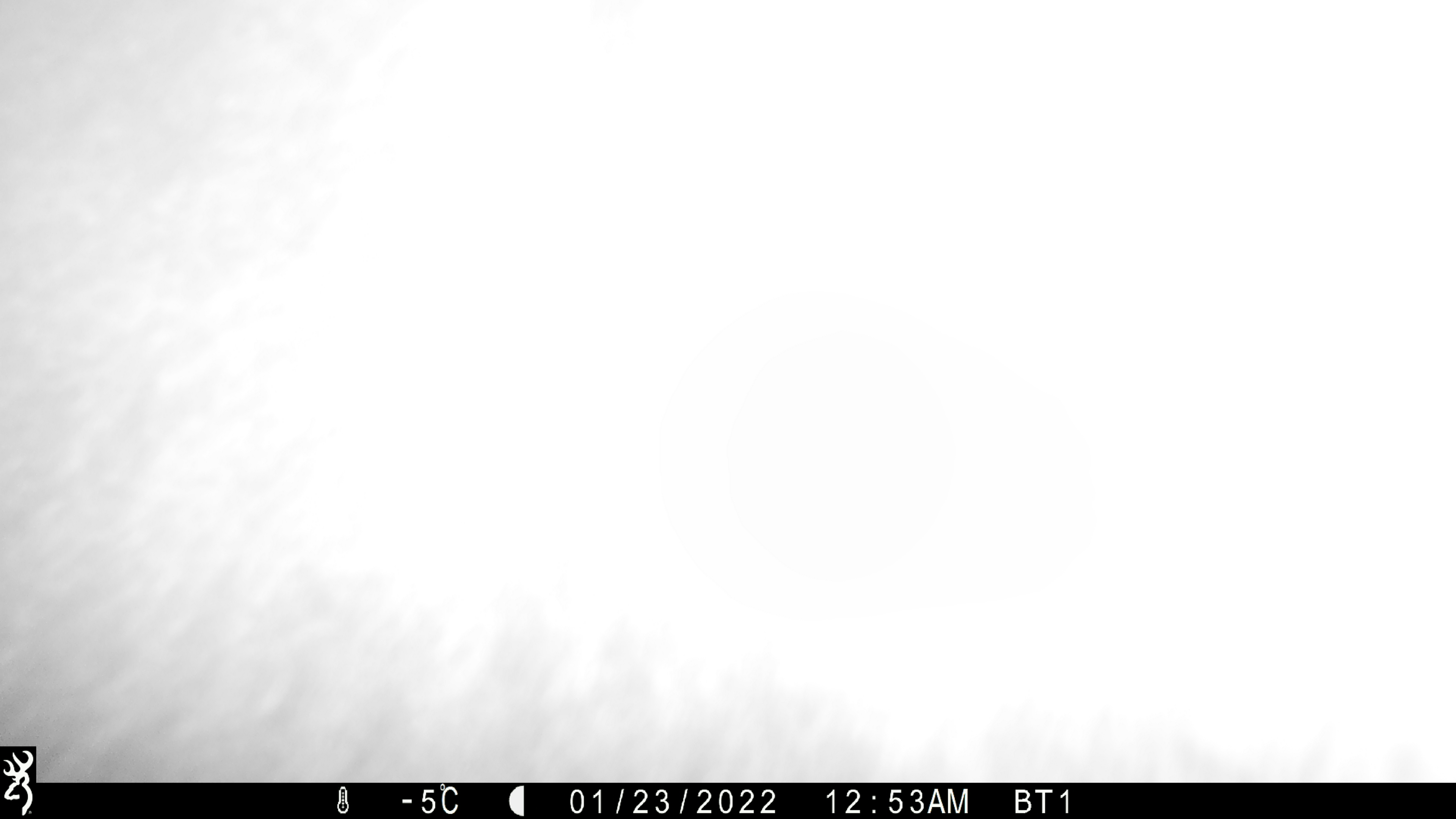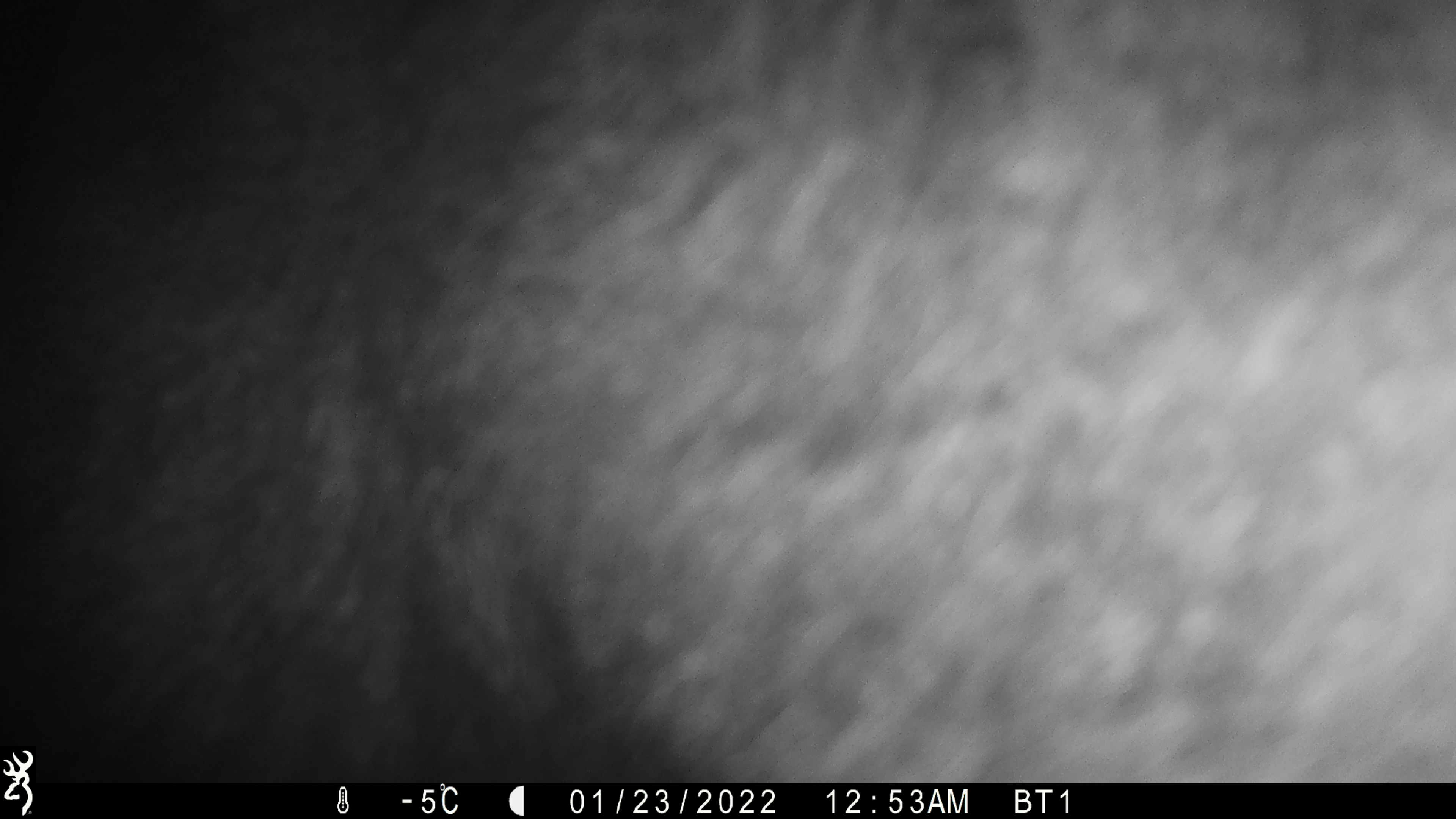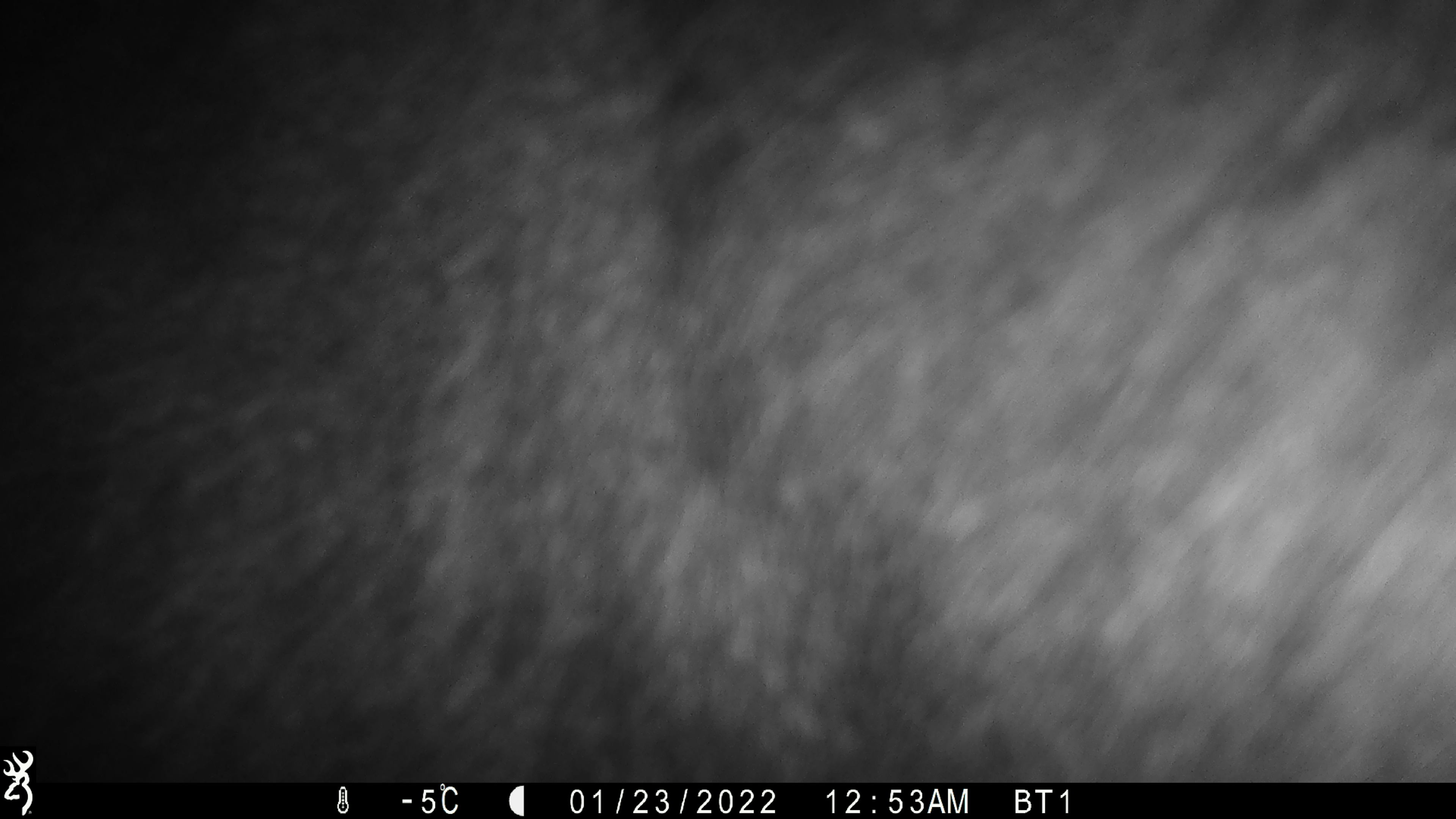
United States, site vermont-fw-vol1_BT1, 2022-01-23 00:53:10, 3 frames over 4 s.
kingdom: Animalia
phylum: Chordata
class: Mammalia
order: Artiodactyla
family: Cervidae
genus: Alces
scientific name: Alces alces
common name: moose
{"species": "moose (Alces alces)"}